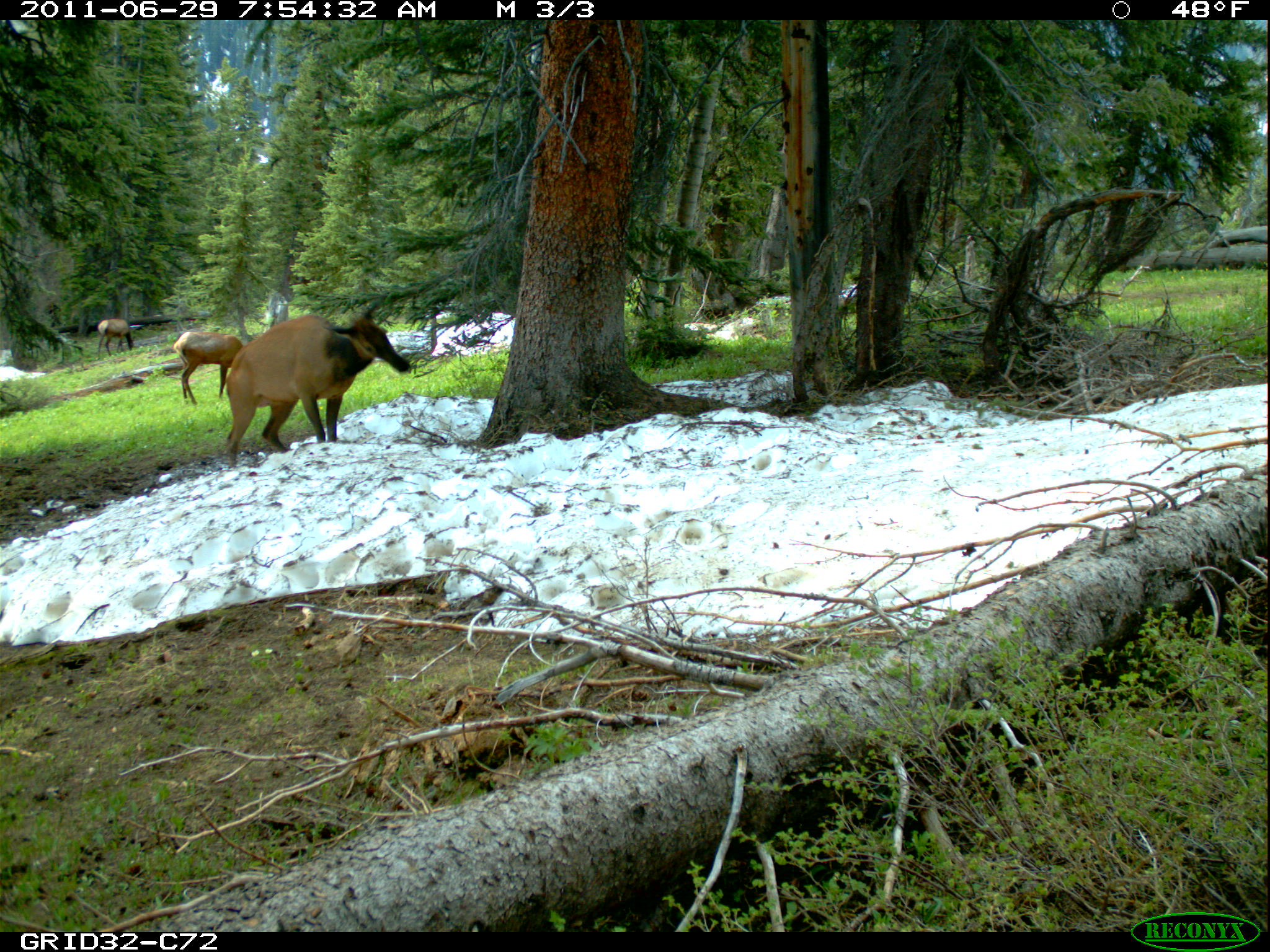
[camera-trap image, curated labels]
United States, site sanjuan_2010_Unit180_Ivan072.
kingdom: Animalia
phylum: Chordata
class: Mammalia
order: Artiodactyla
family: Cervidae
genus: Cervus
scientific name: Cervus elaphus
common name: red deer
Cervus elaphus (red deer).